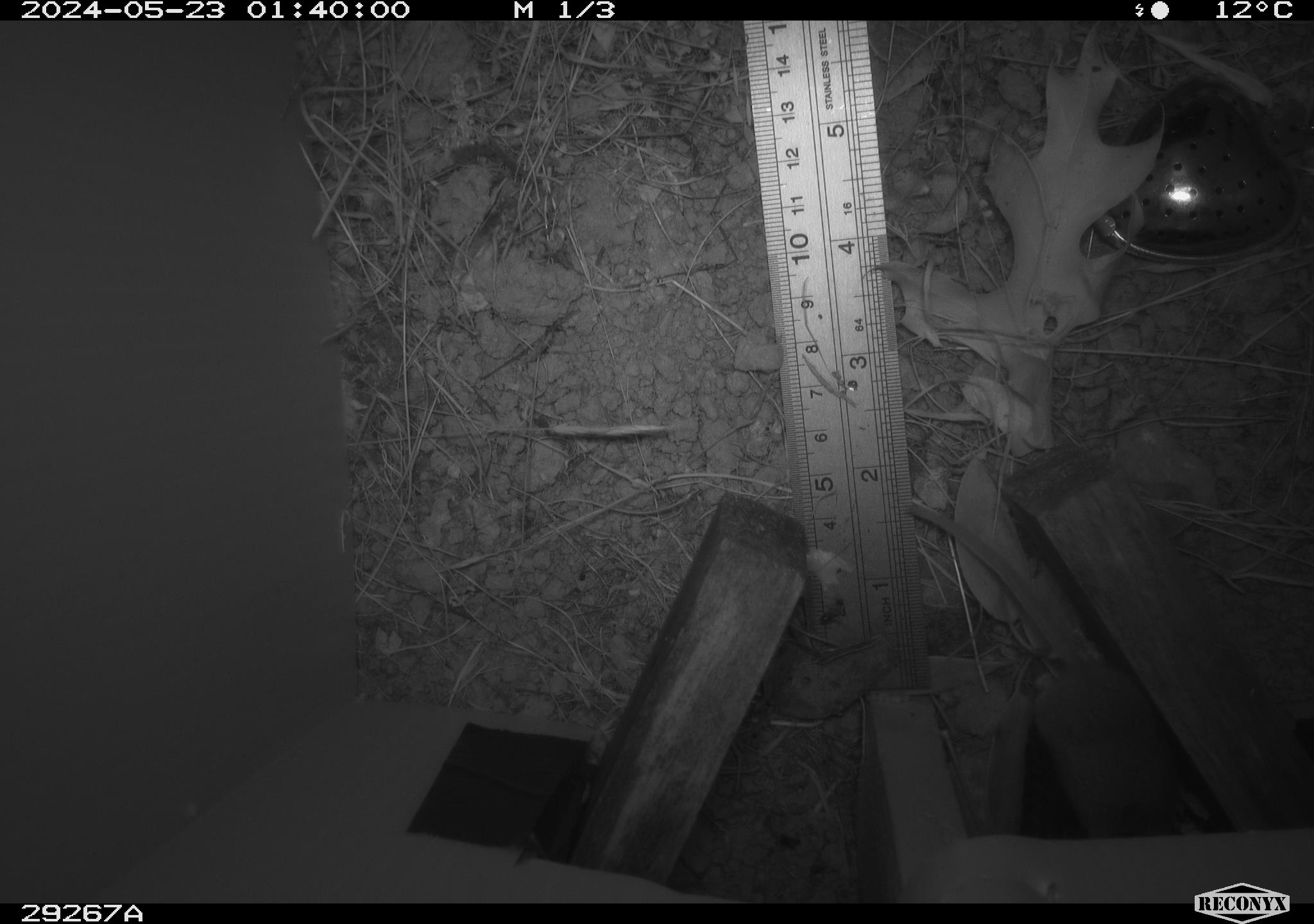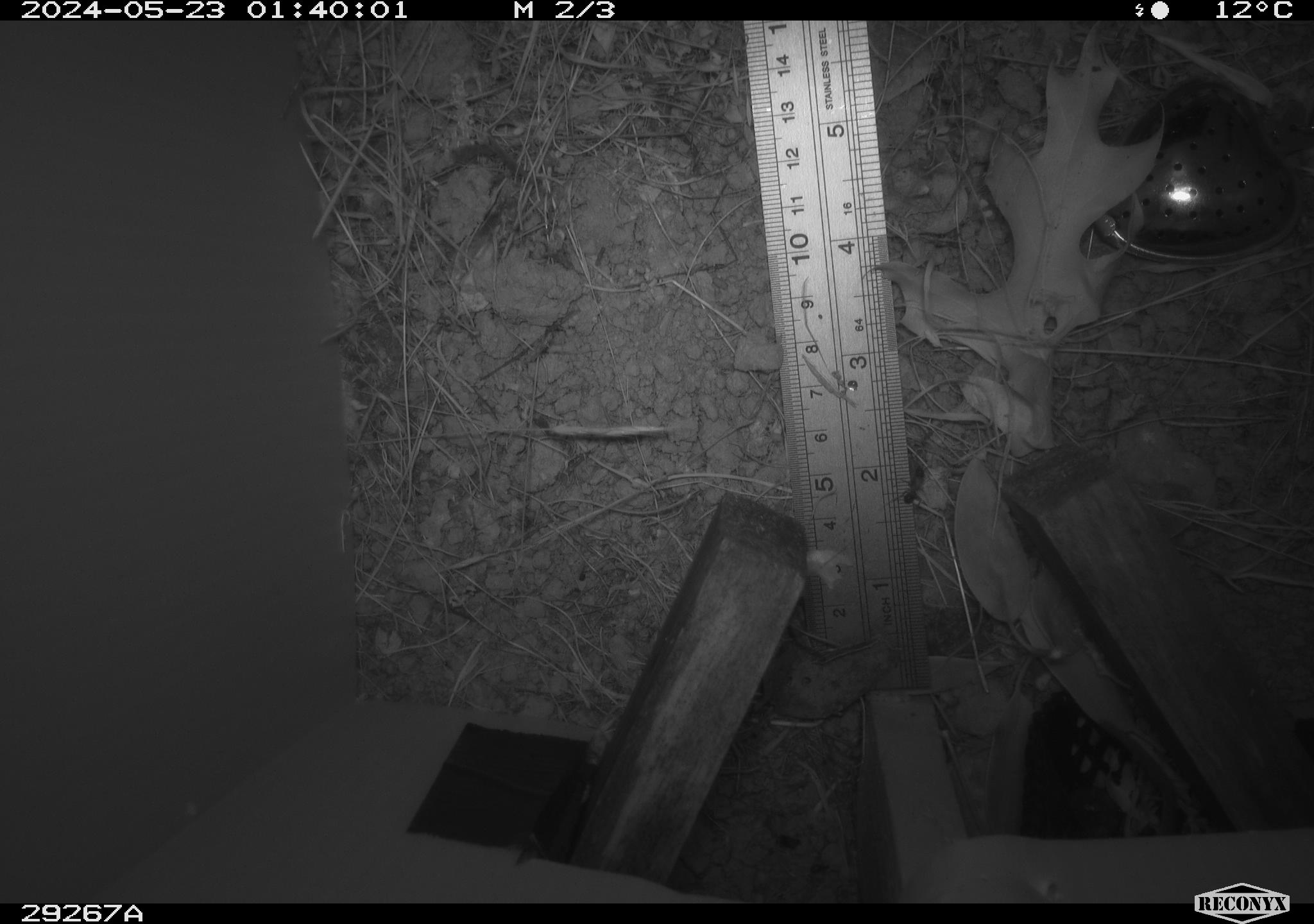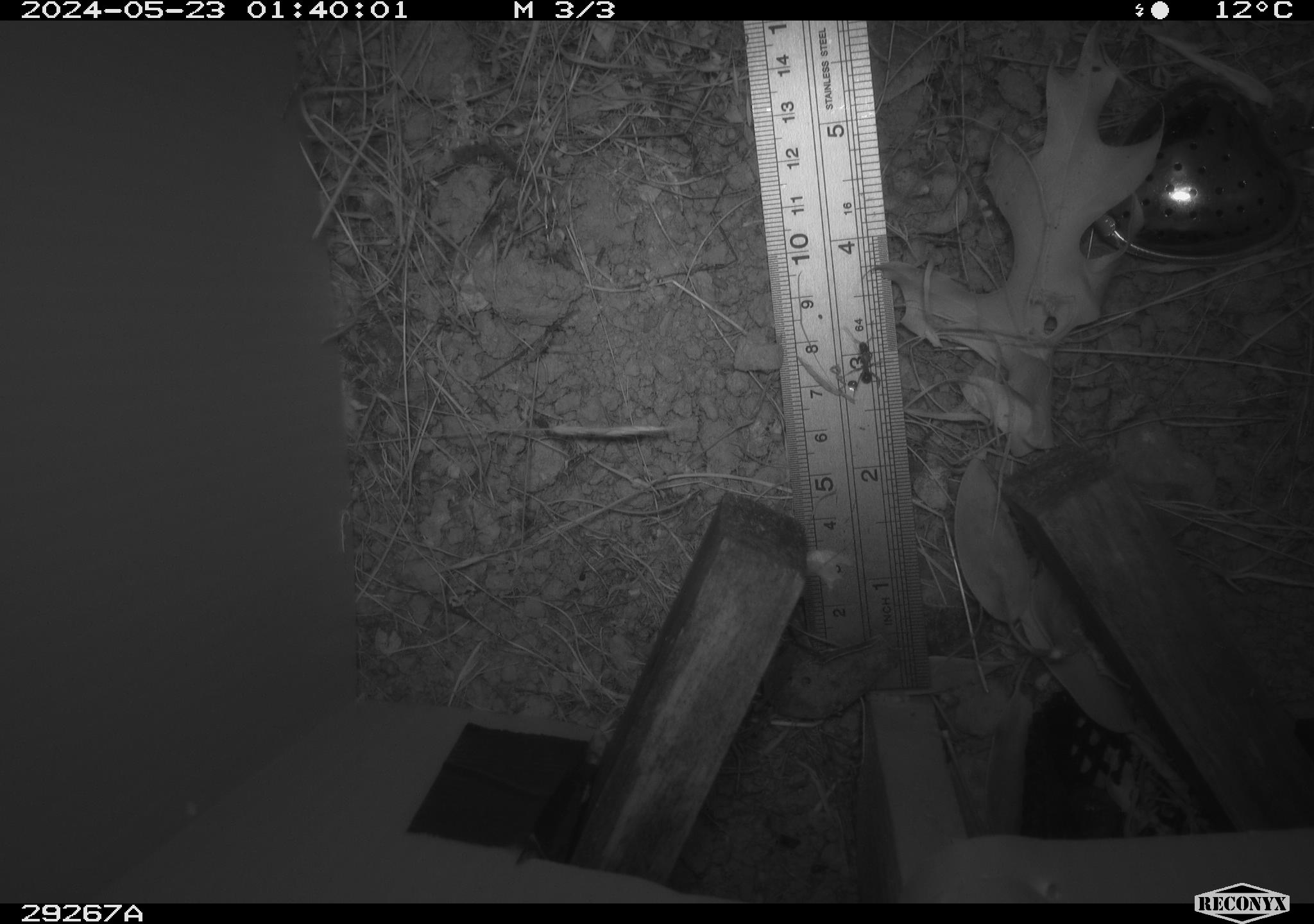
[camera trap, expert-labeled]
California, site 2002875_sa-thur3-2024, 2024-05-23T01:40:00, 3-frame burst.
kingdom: Animalia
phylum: Chordata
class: Mammalia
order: Rodentia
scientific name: Rodentia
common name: rodent